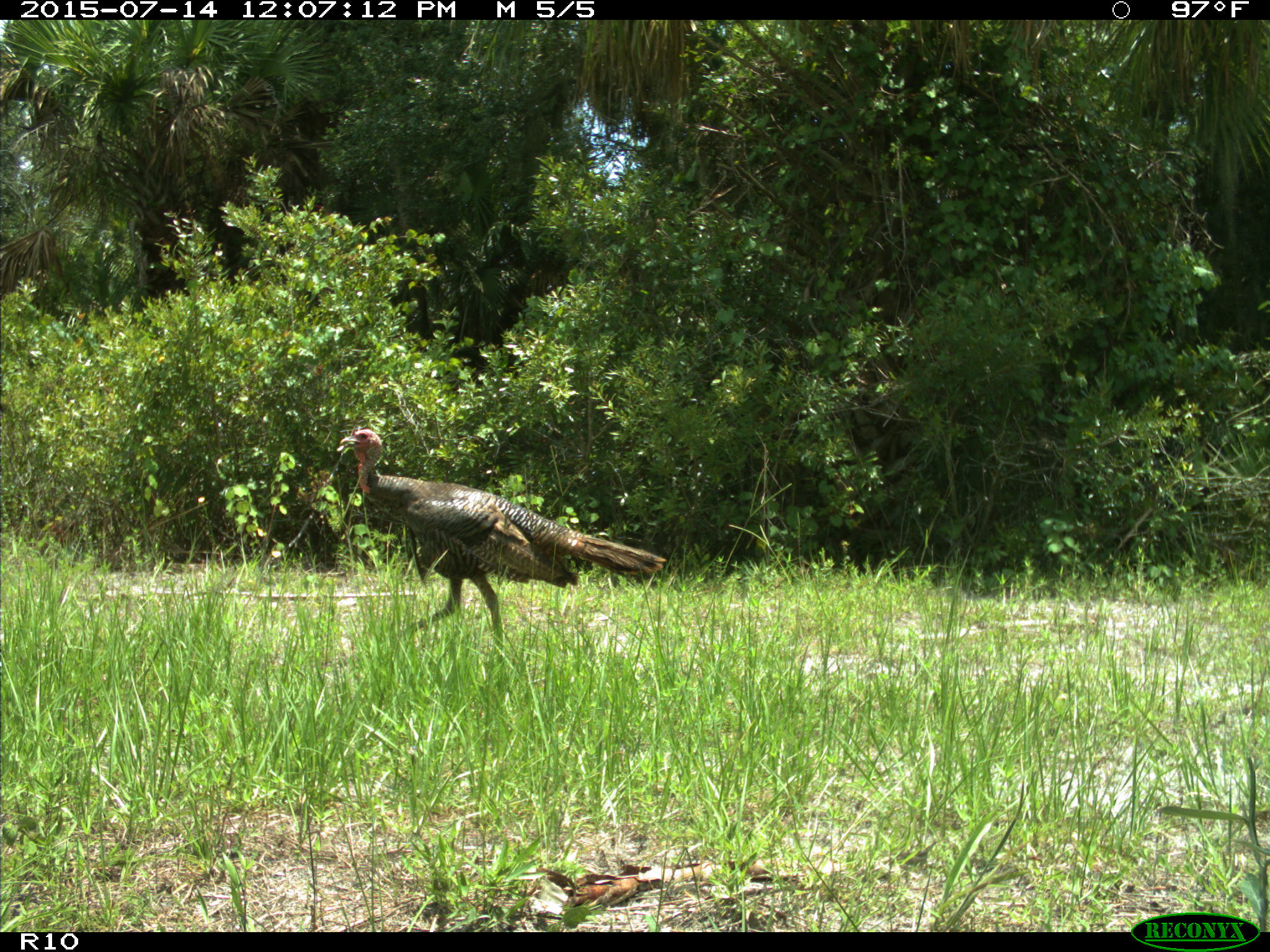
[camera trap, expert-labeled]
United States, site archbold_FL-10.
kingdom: Animalia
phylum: Chordata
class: Aves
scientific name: Aves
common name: birds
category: unidentified bird